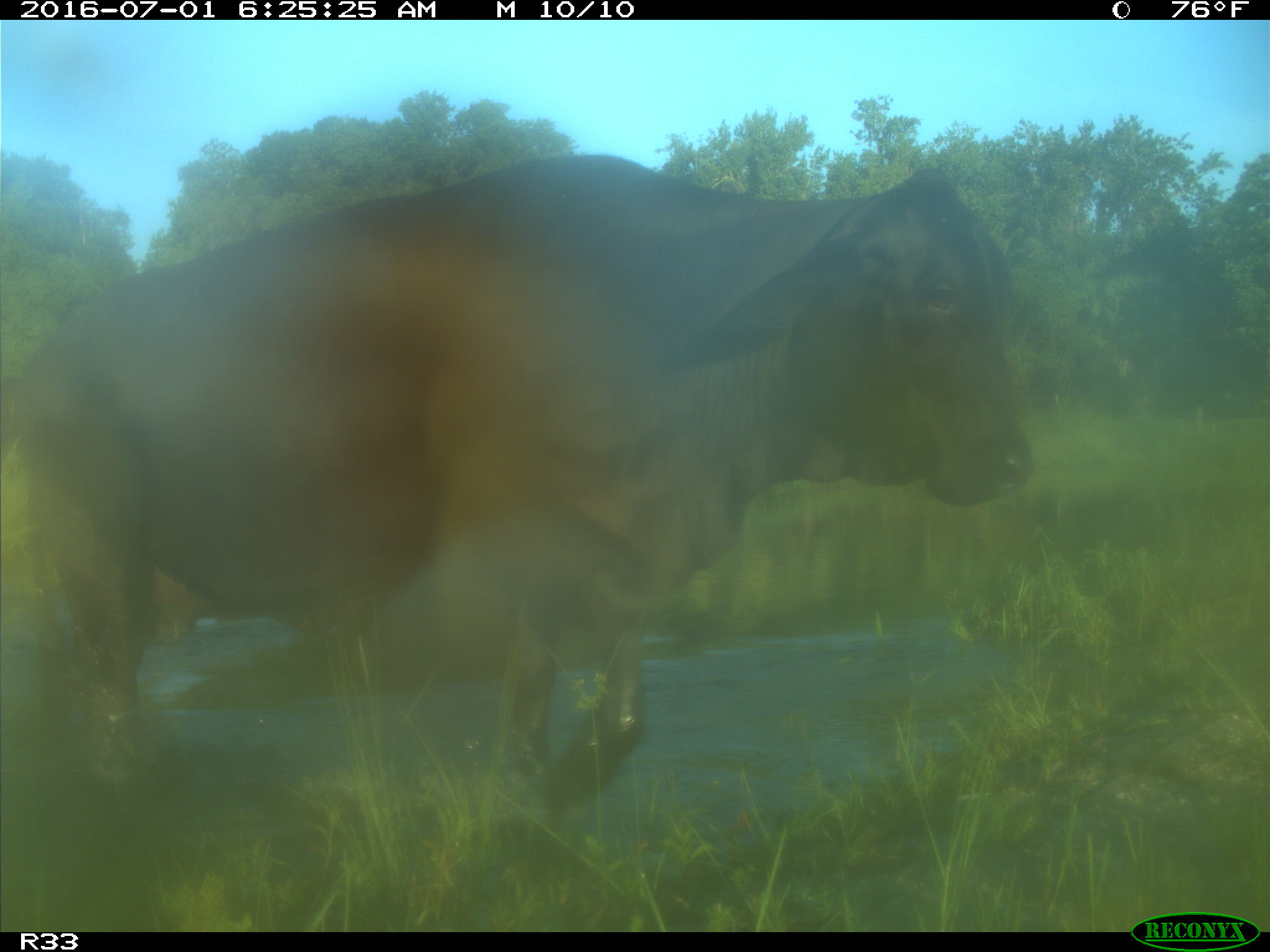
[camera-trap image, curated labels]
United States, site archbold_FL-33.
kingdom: Animalia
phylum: Chordata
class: Mammalia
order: Artiodactyla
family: Bovidae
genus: Bos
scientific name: Bos taurus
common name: domestic cow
Bos taurus (domestic cow).